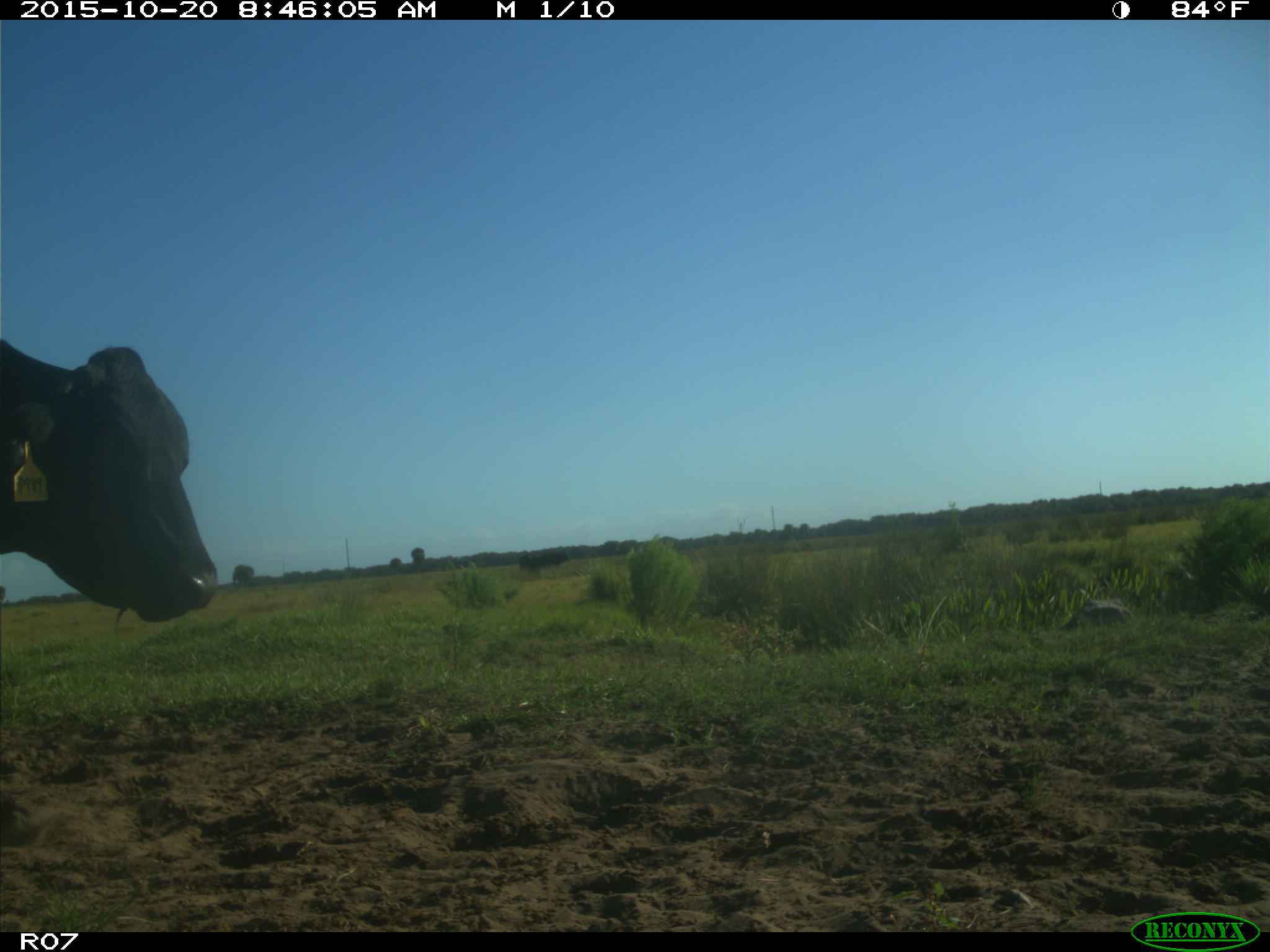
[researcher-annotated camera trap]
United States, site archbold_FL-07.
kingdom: Animalia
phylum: Chordata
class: Mammalia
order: Artiodactyla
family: Bovidae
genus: Bos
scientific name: Bos taurus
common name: domestic cow